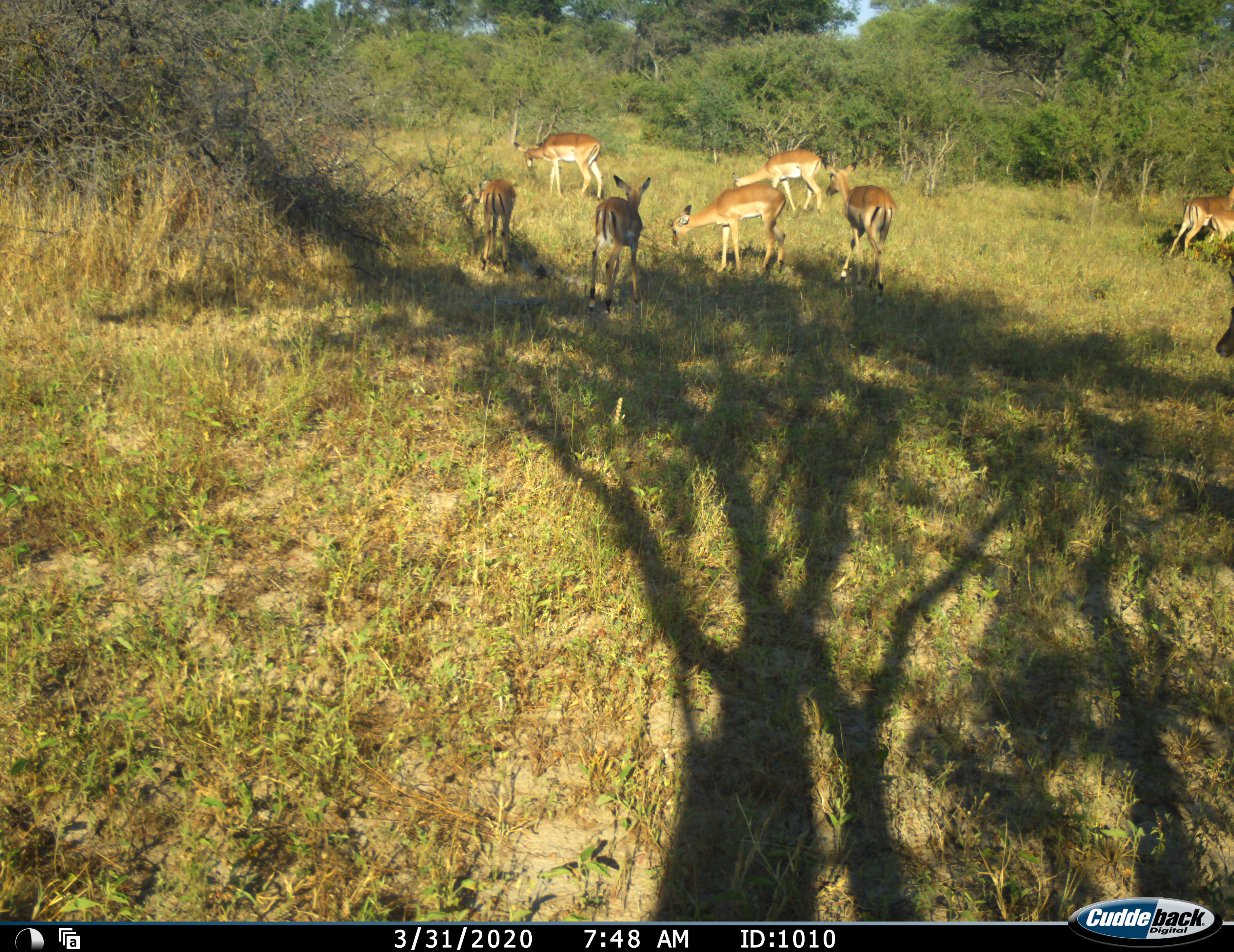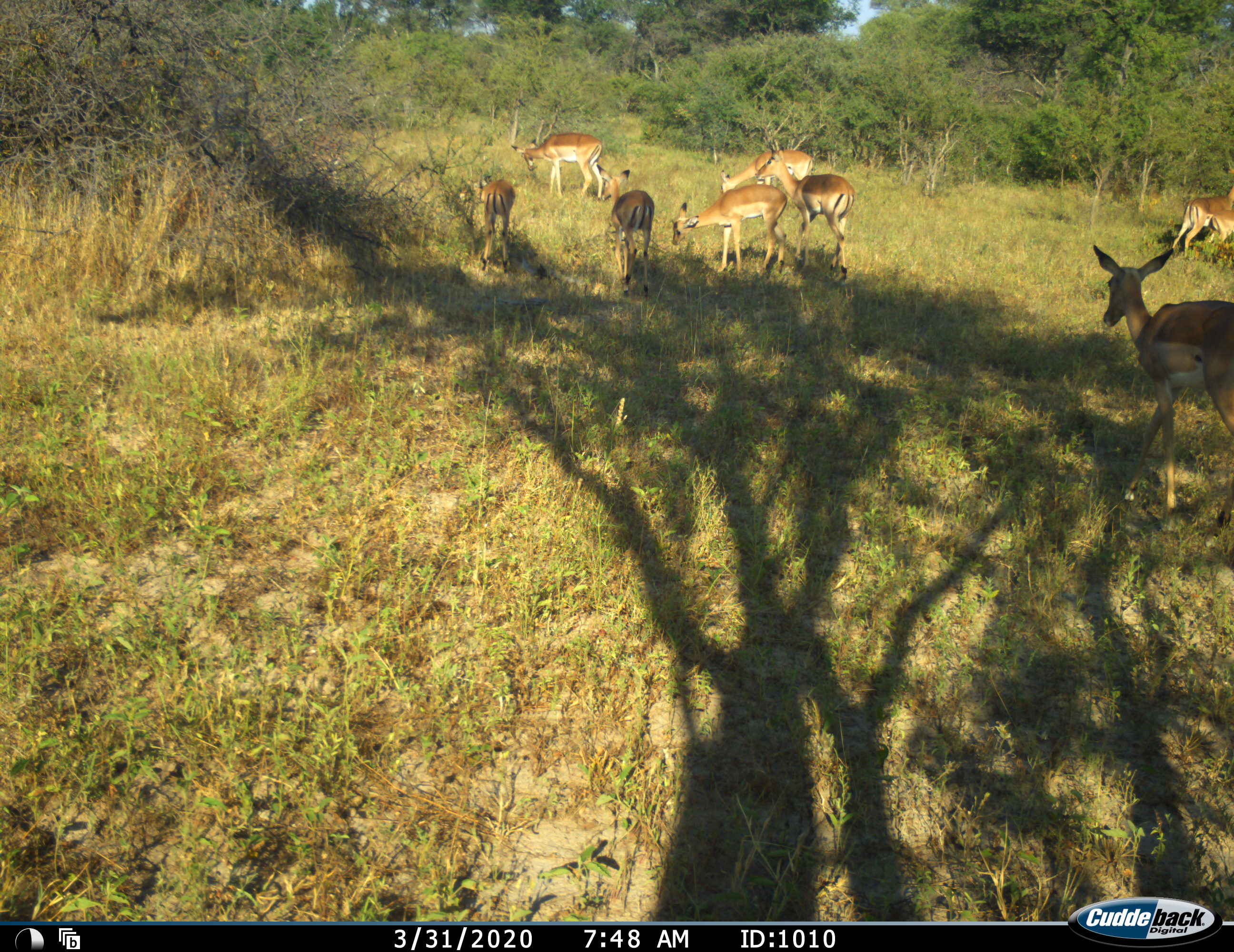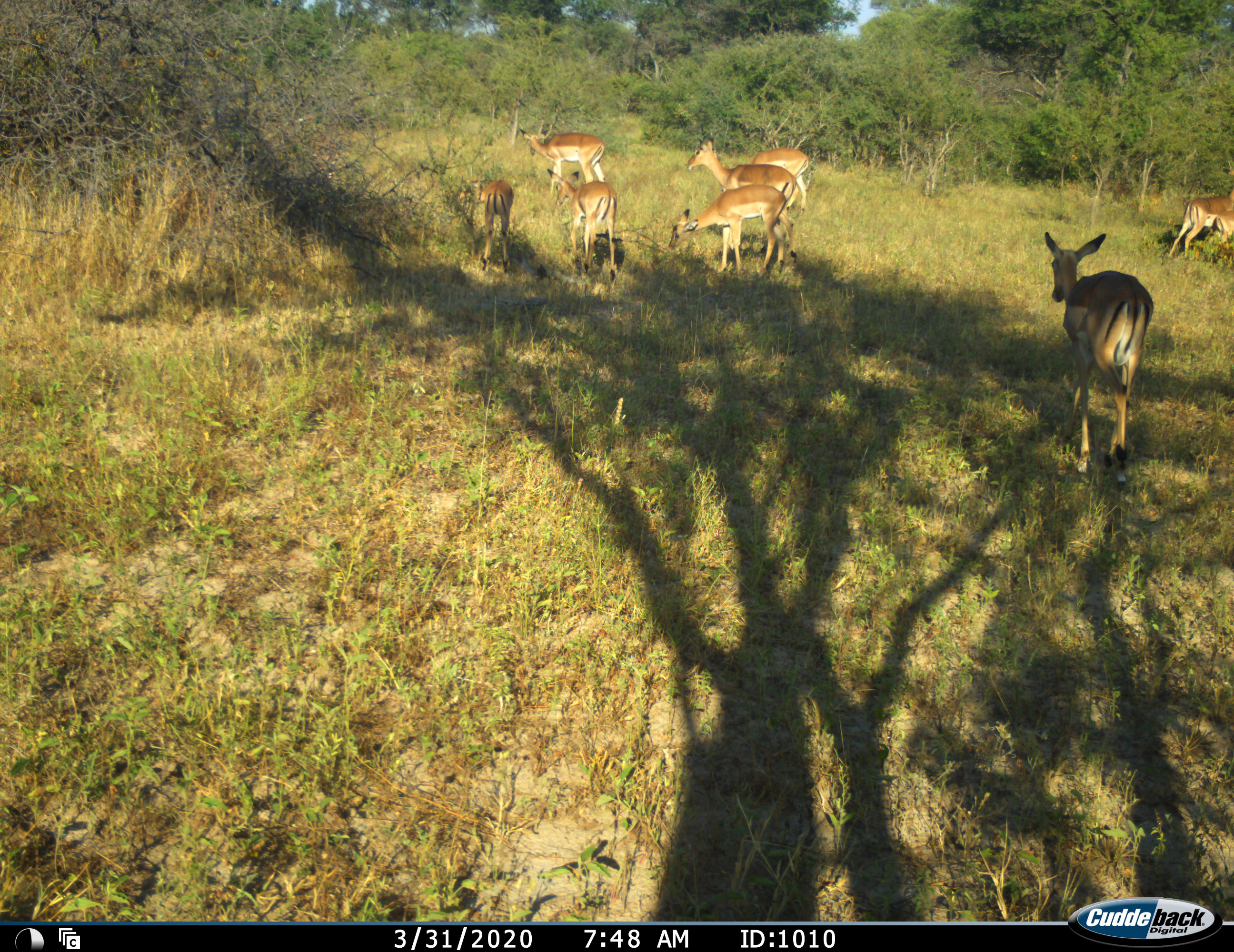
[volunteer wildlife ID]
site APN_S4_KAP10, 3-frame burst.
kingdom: Animalia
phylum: Chordata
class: Mammalia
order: Artiodactyla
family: Bovidae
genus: Aepyceros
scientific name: Aepyceros melampus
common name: impala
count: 8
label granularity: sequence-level